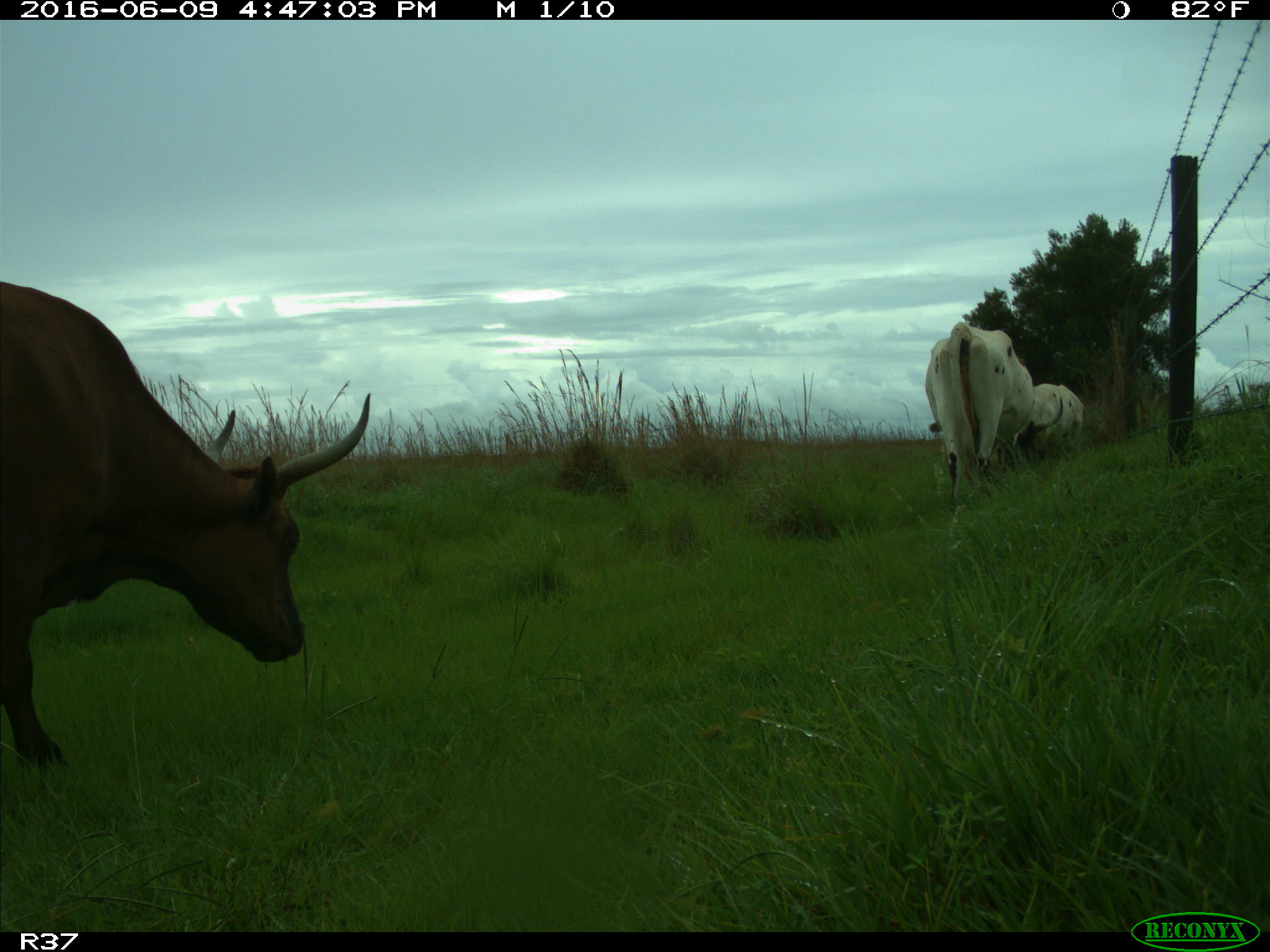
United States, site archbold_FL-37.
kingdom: Animalia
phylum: Chordata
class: Mammalia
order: Artiodactyla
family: Bovidae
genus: Bos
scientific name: Bos taurus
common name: domestic cow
Bos taurus (domestic cow).